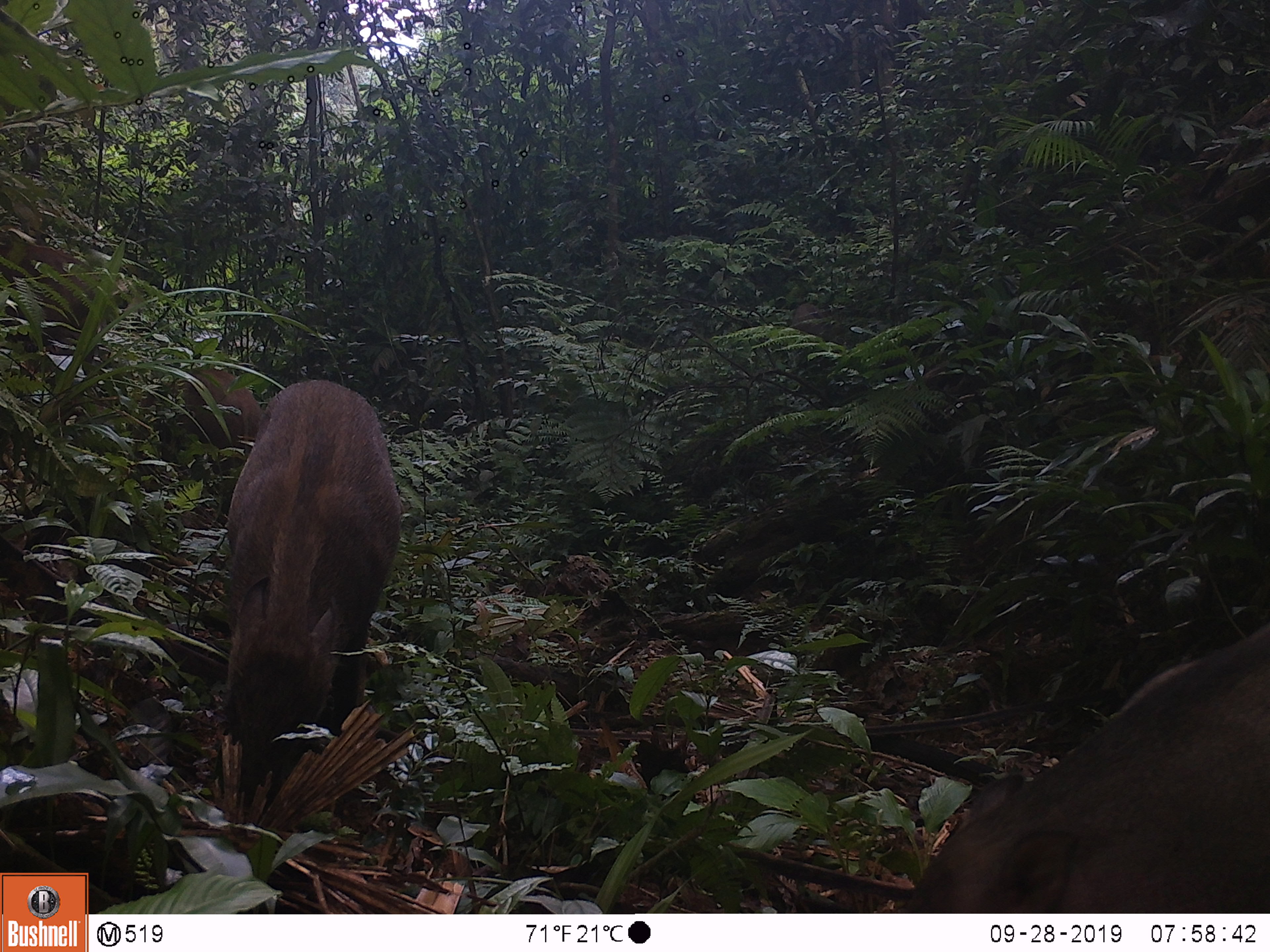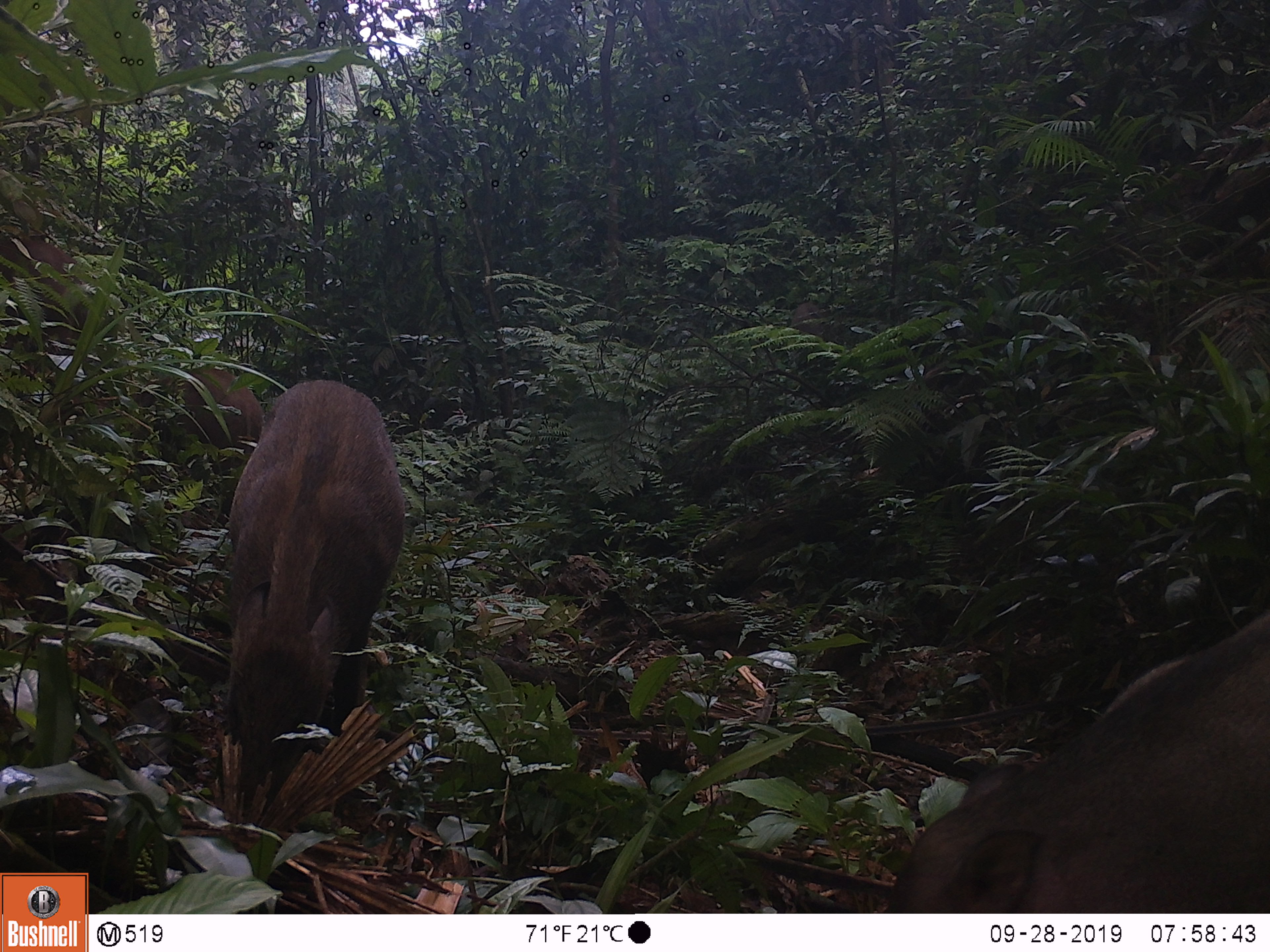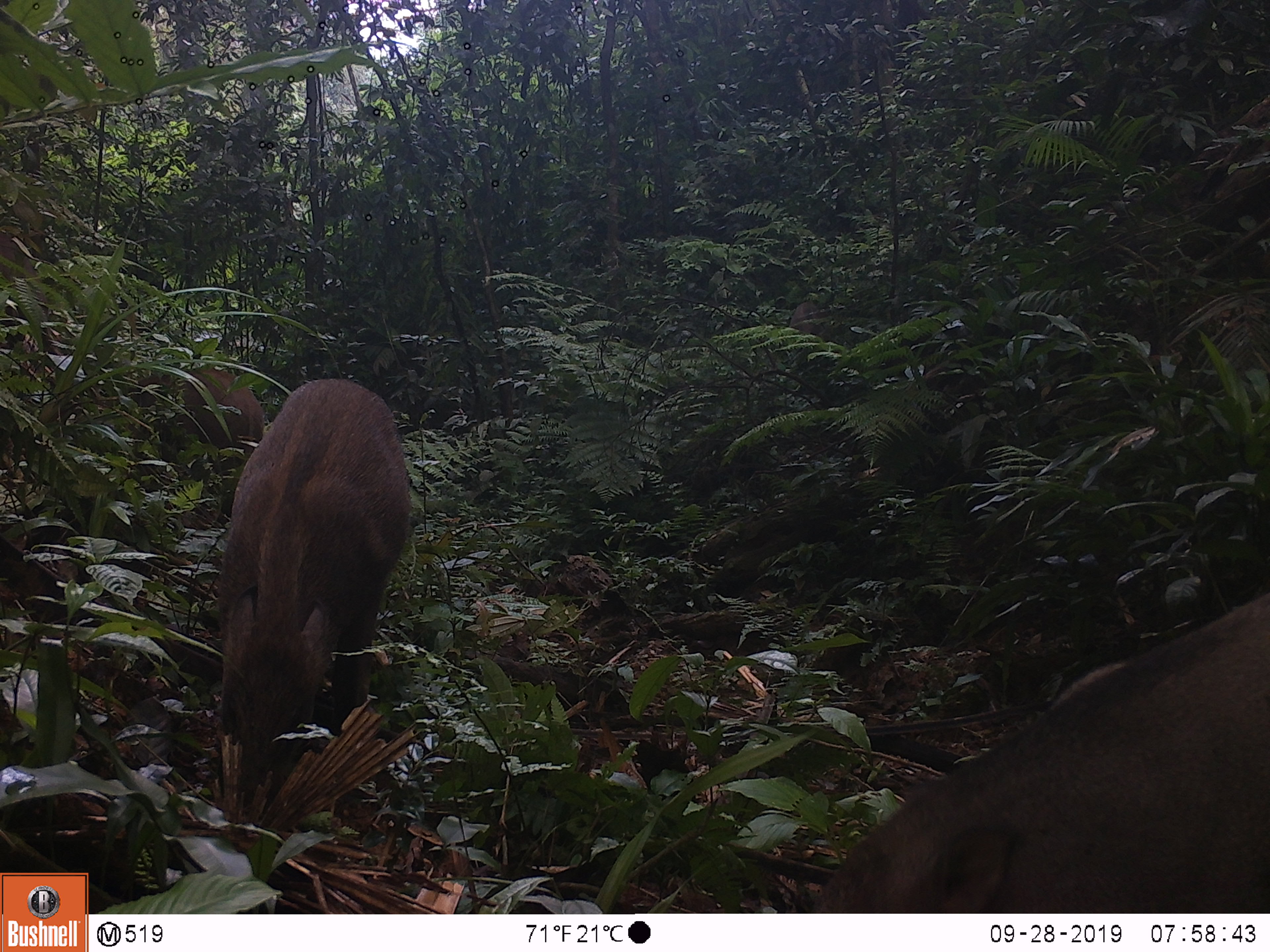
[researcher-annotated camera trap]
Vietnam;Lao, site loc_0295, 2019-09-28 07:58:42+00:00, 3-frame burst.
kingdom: Animalia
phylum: Chordata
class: Mammalia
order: Artiodactyla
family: Suidae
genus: Sus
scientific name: Sus scrofa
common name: eurasian wild pig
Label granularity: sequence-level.